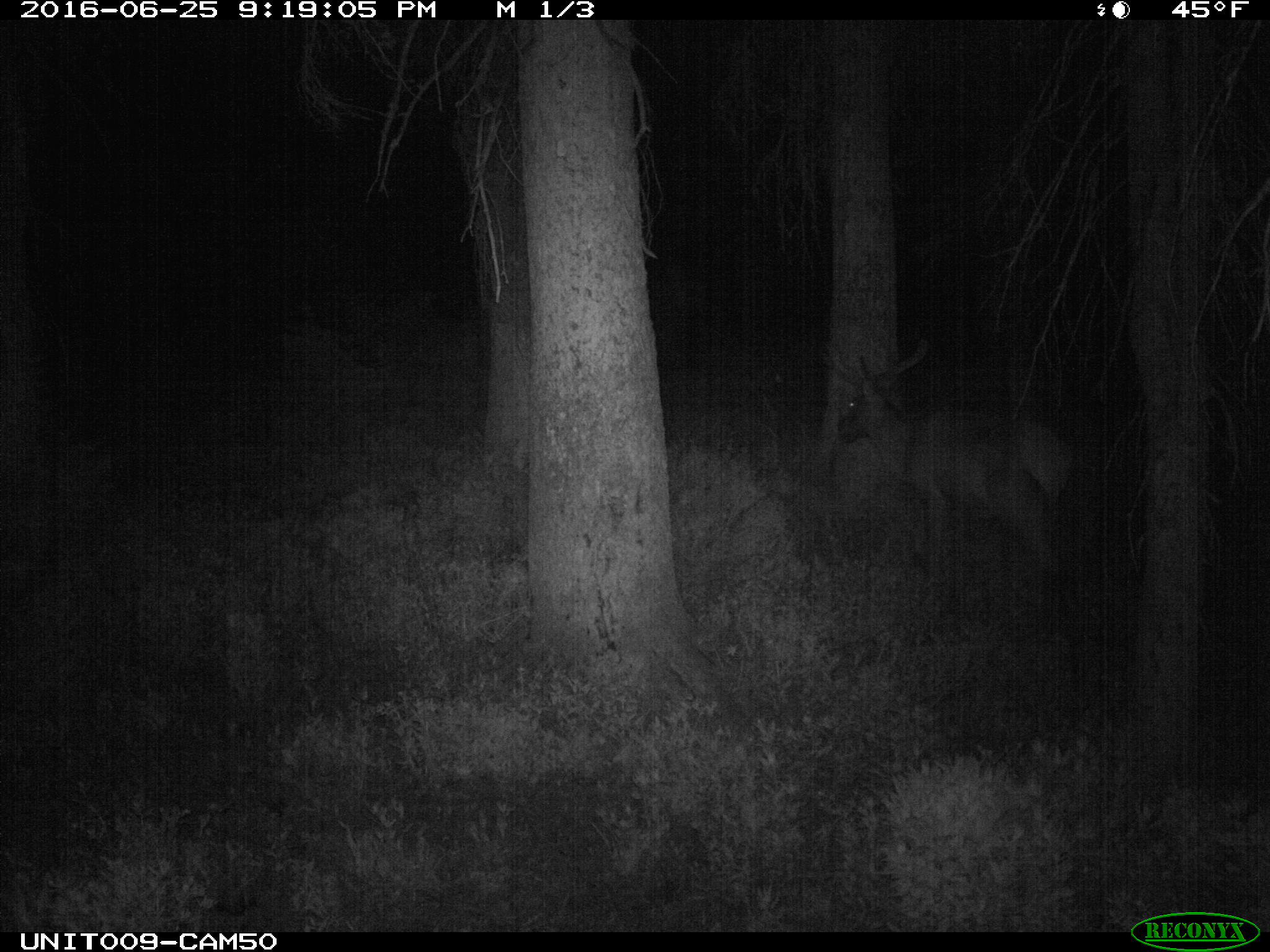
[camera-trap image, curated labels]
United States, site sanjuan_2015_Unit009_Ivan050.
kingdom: Animalia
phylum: Chordata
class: Mammalia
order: Artiodactyla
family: Cervidae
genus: Cervus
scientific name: Cervus elaphus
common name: red deer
Cervus elaphus (red deer).